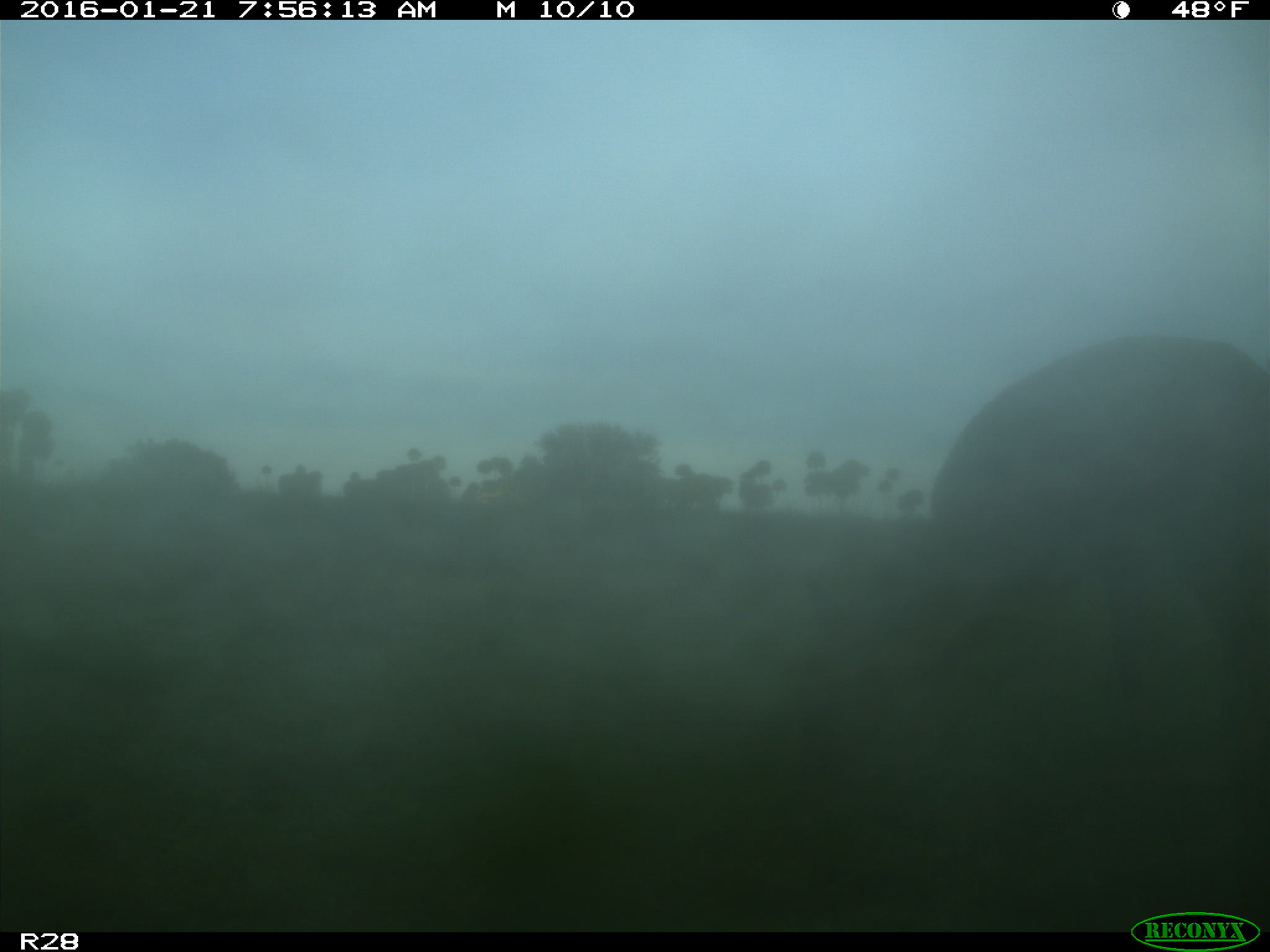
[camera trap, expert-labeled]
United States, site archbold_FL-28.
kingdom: Animalia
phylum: Chordata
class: Mammalia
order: Artiodactyla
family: Cervidae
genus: Odocoileus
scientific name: Odocoileus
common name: deer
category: unidentified deer